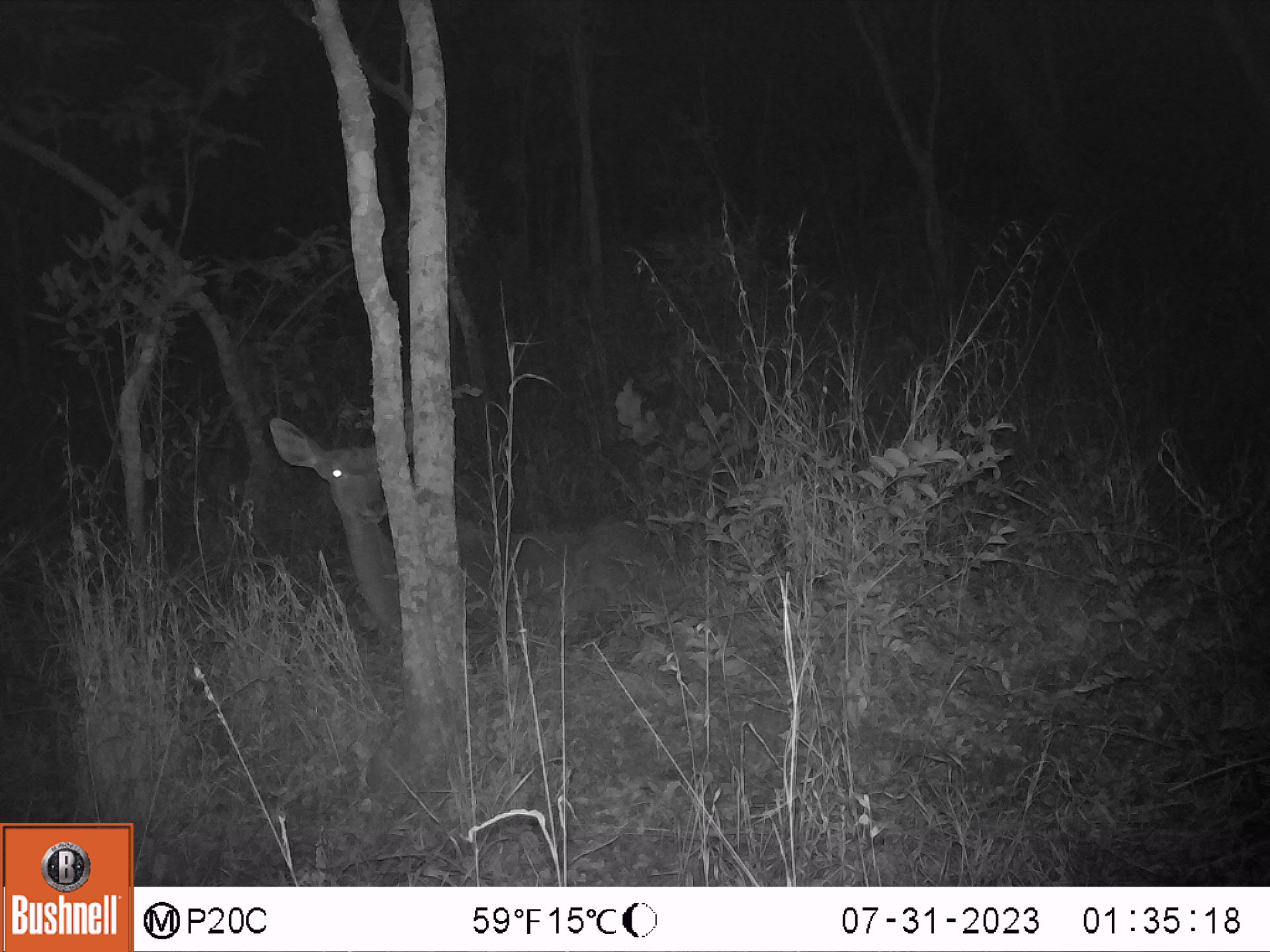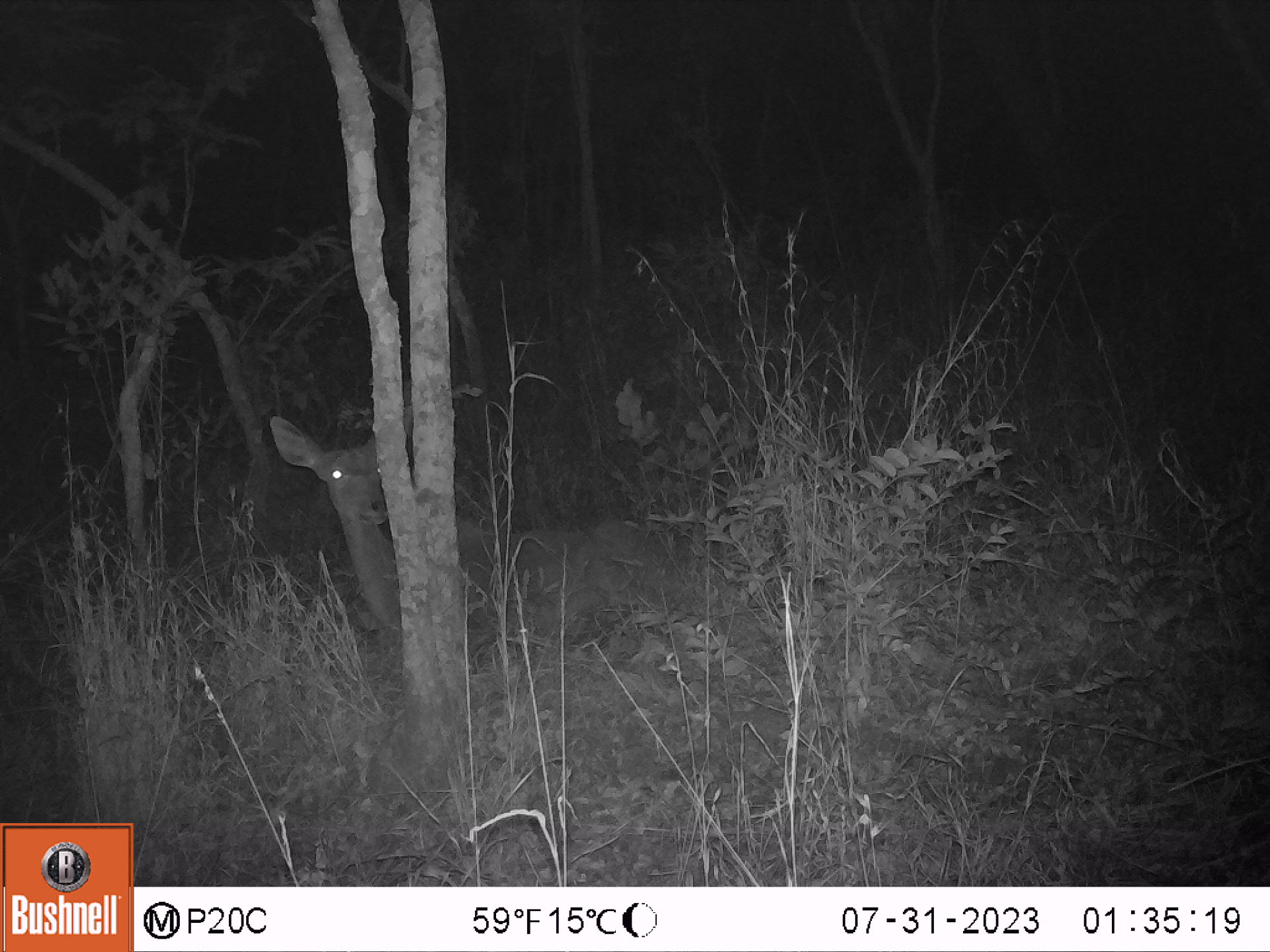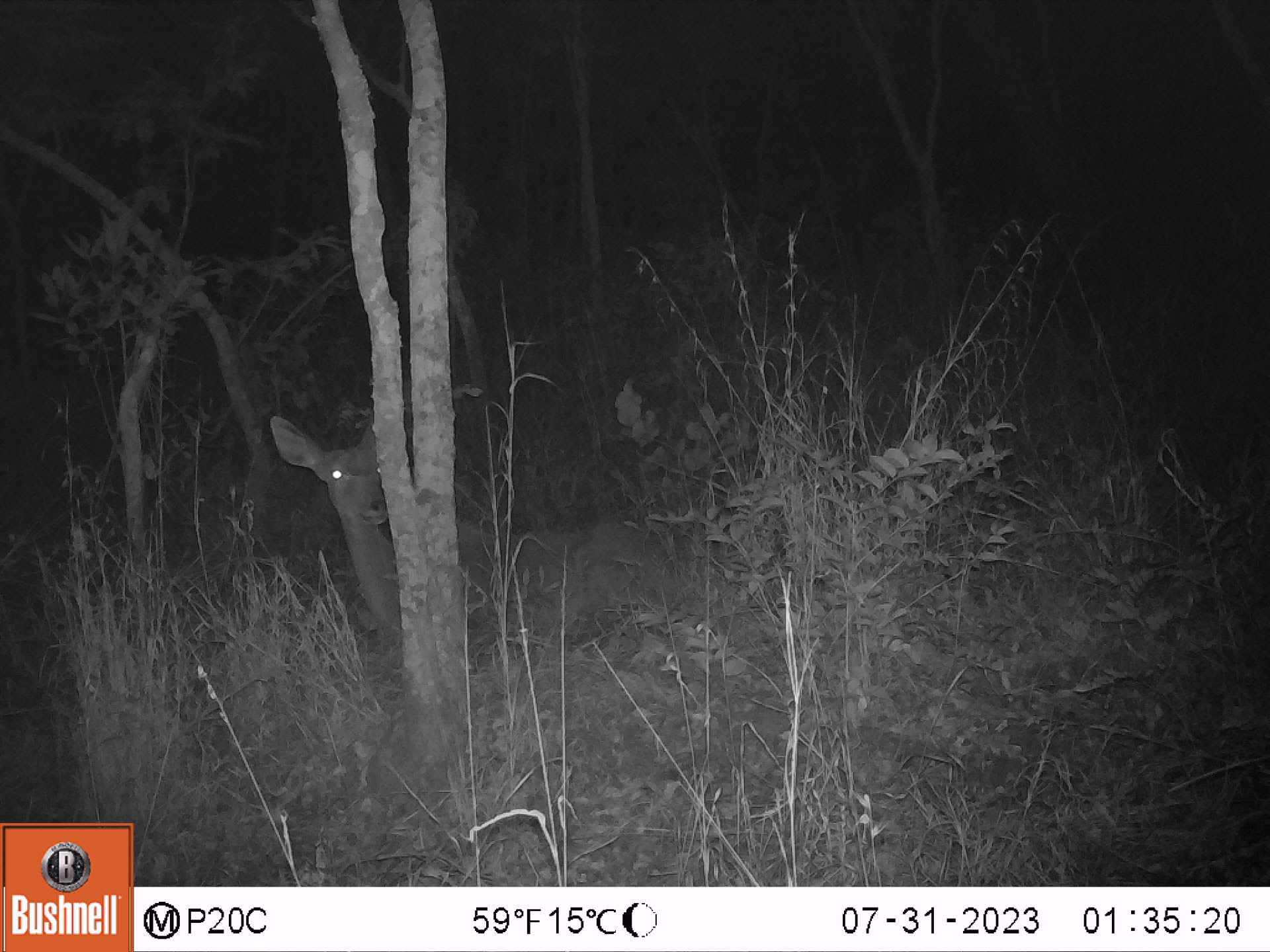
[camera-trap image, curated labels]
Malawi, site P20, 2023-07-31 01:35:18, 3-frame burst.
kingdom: Animalia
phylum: Chordata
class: Mammalia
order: Artiodactyla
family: Bovidae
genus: Tragelaphus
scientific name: Tragelaphus strepsiceros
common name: greater kudu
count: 1